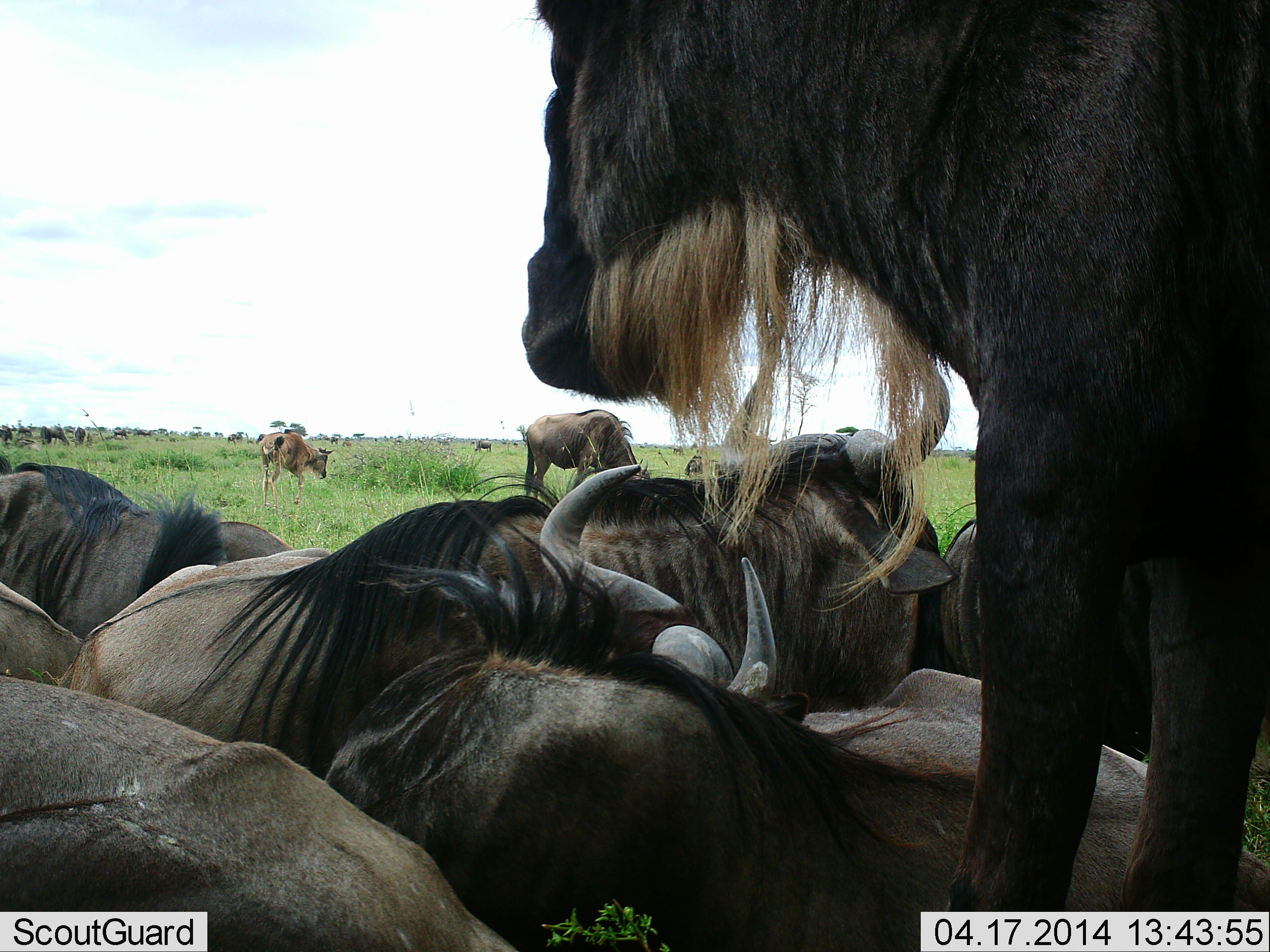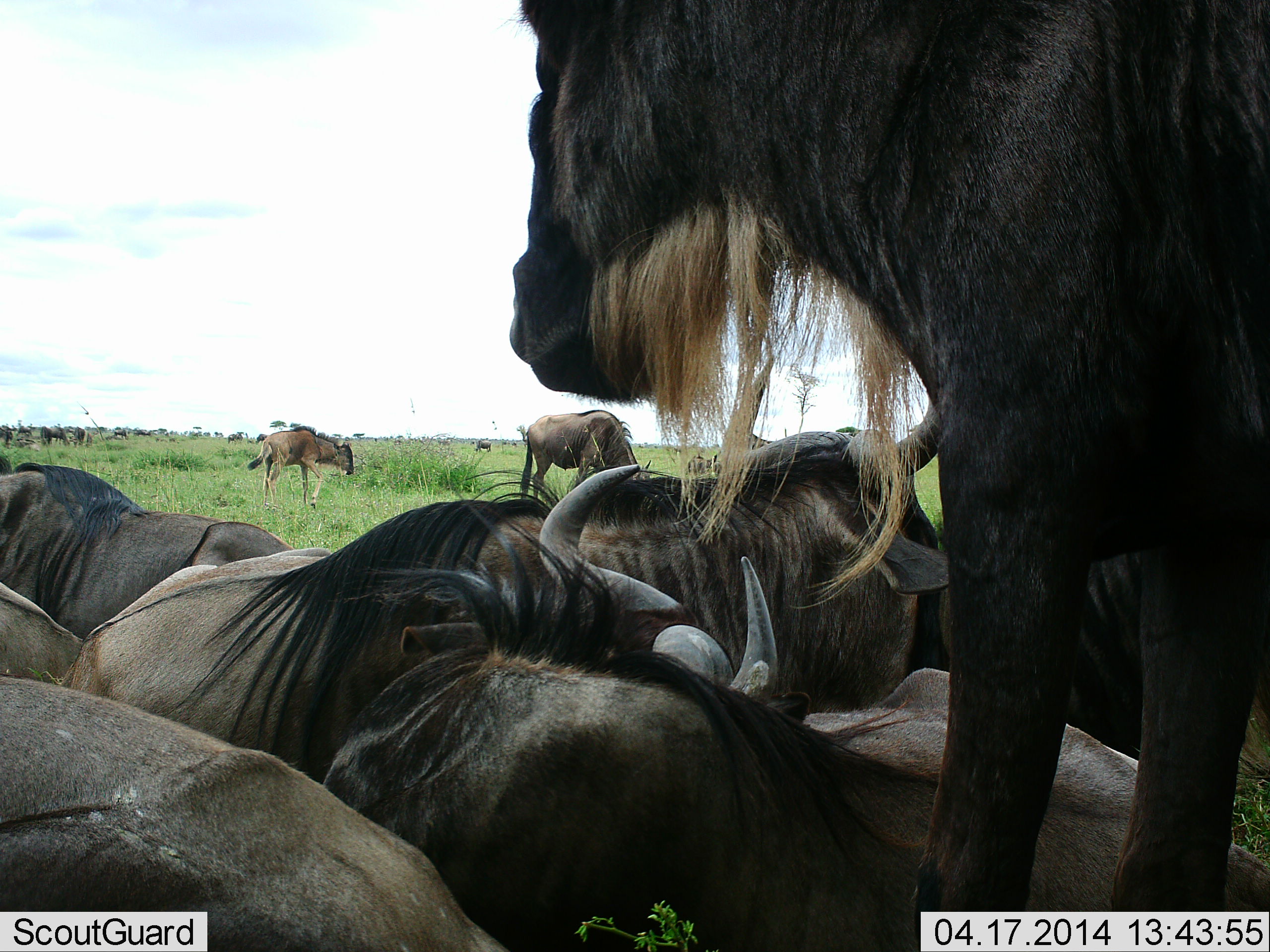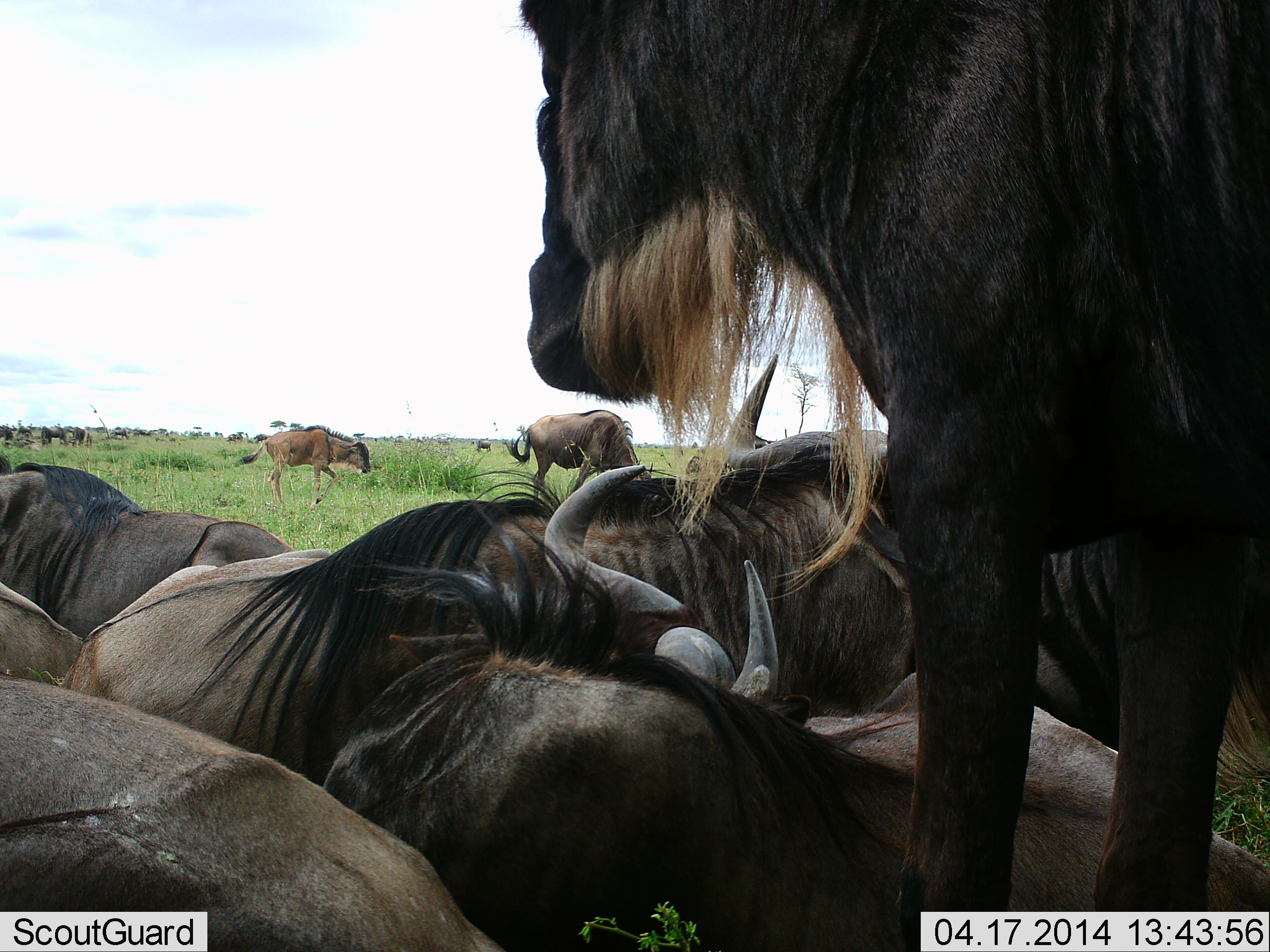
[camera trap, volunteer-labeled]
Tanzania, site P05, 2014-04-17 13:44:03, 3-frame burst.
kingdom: Animalia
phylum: Chordata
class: Mammalia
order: Artiodactyla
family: Bovidae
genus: Connochaetes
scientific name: Connochaetes taurinus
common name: blue wildebeest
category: wildebeest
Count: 9.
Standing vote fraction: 70%.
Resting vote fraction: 100%.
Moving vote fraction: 10%.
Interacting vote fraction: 10%.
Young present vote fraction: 20%.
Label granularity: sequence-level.